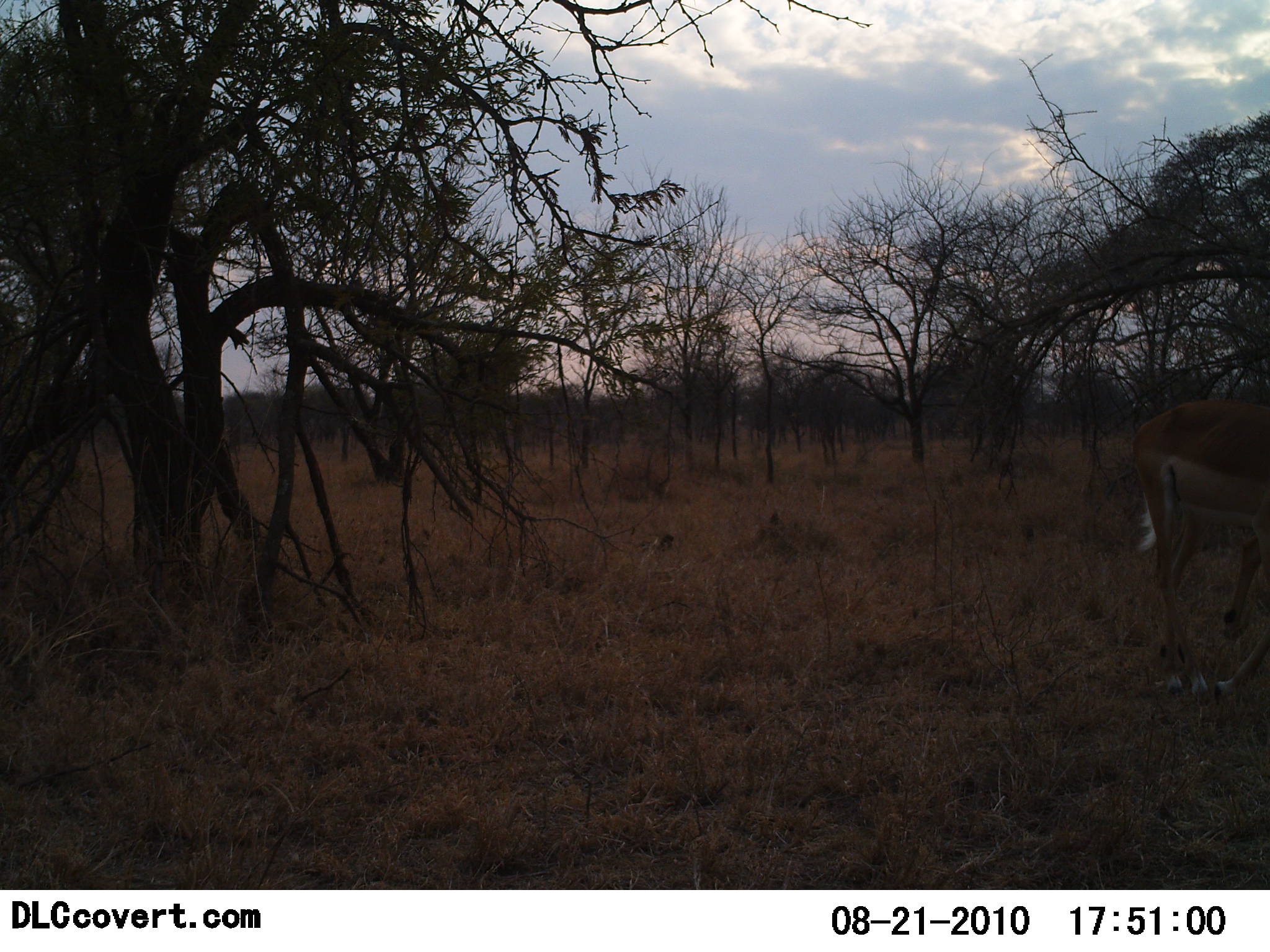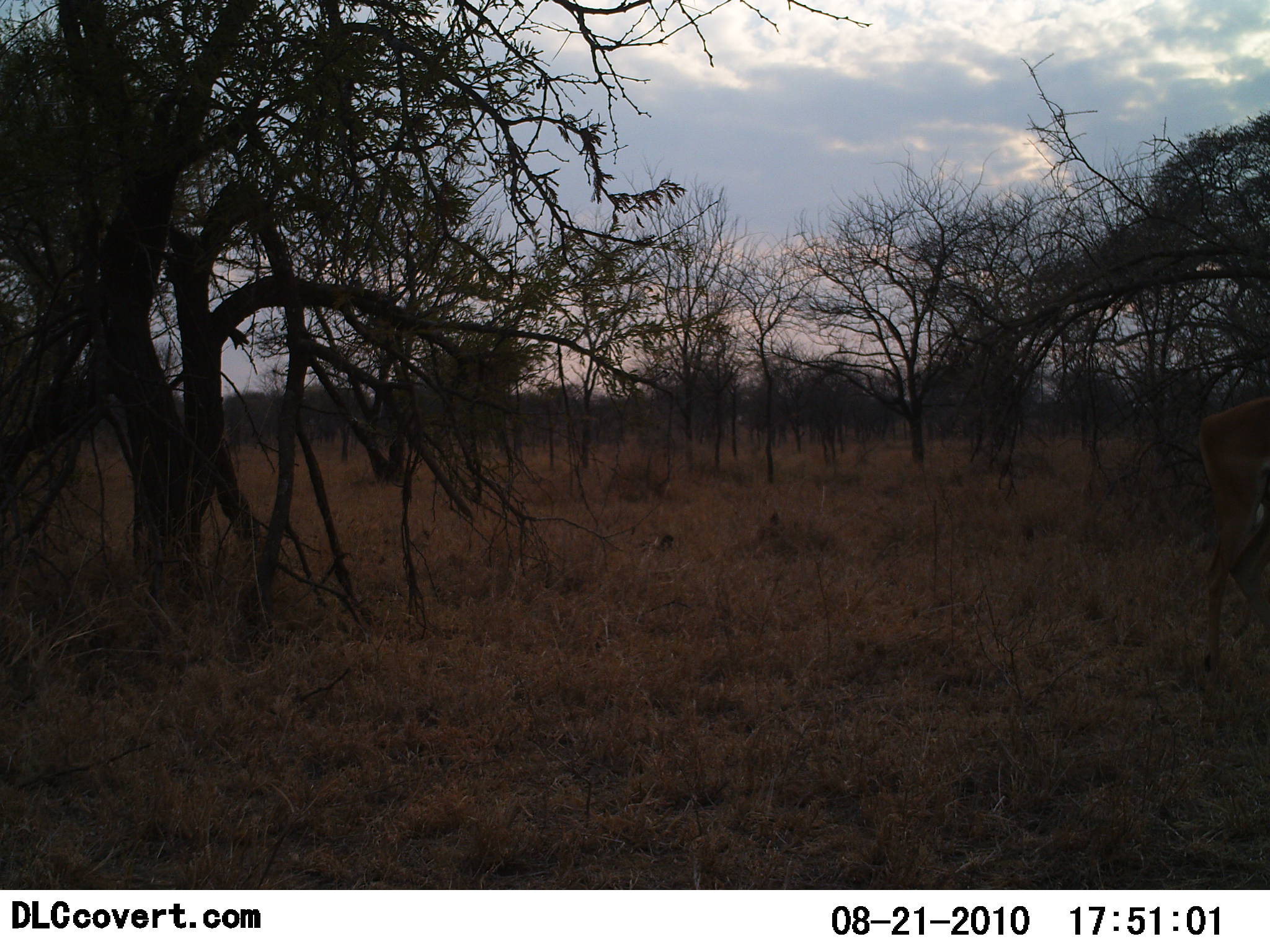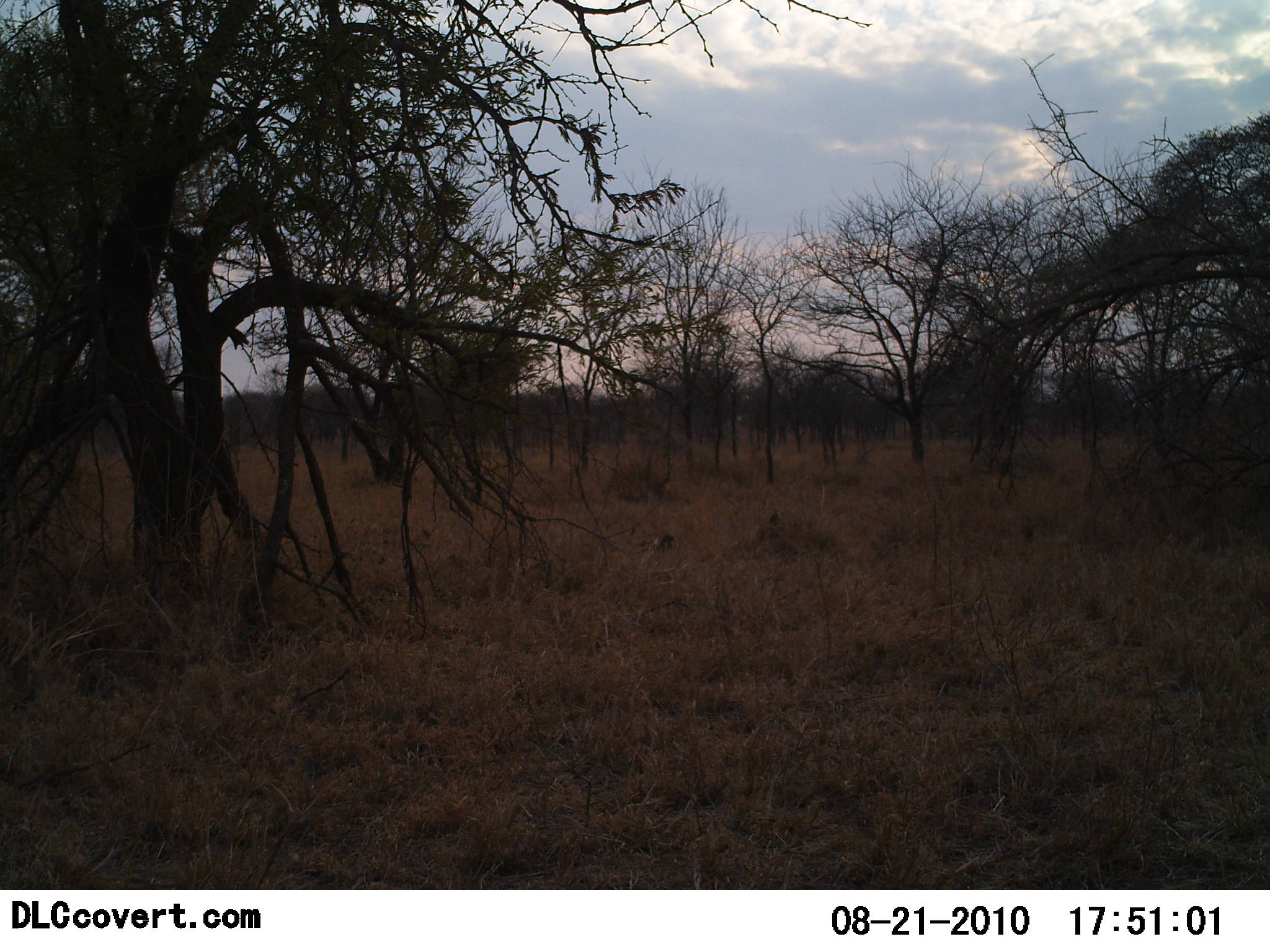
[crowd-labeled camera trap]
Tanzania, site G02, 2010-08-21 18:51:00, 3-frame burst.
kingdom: Animalia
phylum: Chordata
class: Mammalia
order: Artiodactyla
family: Bovidae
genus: Aepyceros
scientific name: Aepyceros melampus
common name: impala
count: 1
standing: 8%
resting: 0%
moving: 92%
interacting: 0%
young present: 0%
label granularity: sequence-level